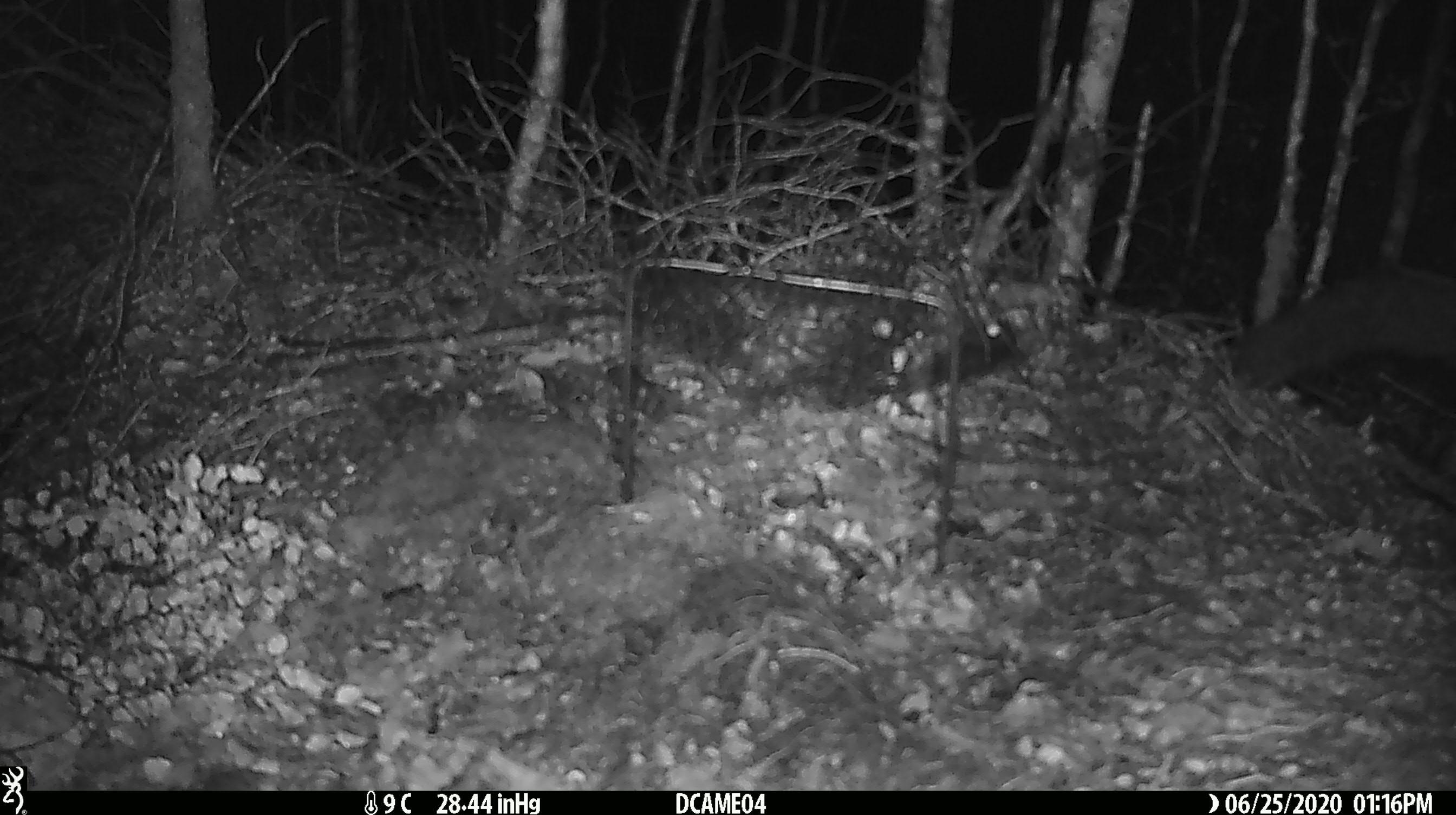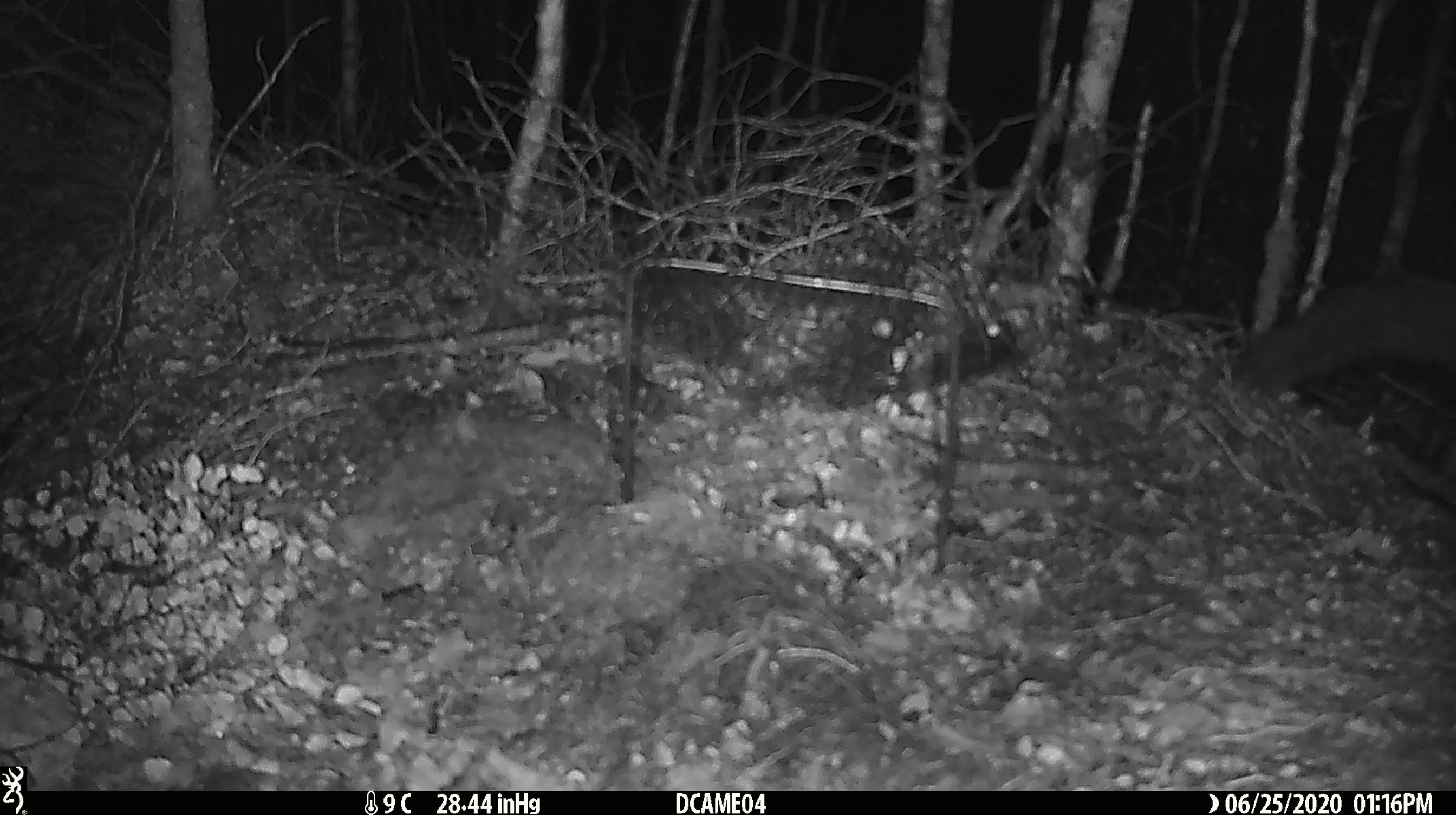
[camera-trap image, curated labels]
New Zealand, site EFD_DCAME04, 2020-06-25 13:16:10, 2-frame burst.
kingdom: Animalia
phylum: Chordata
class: Mammalia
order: Diprotodontia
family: Phalangeridae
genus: Trichosurus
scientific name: Trichosurus vulpecula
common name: common brushtail possum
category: possum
Possum (common brushtail possum) (Trichosurus vulpecula).